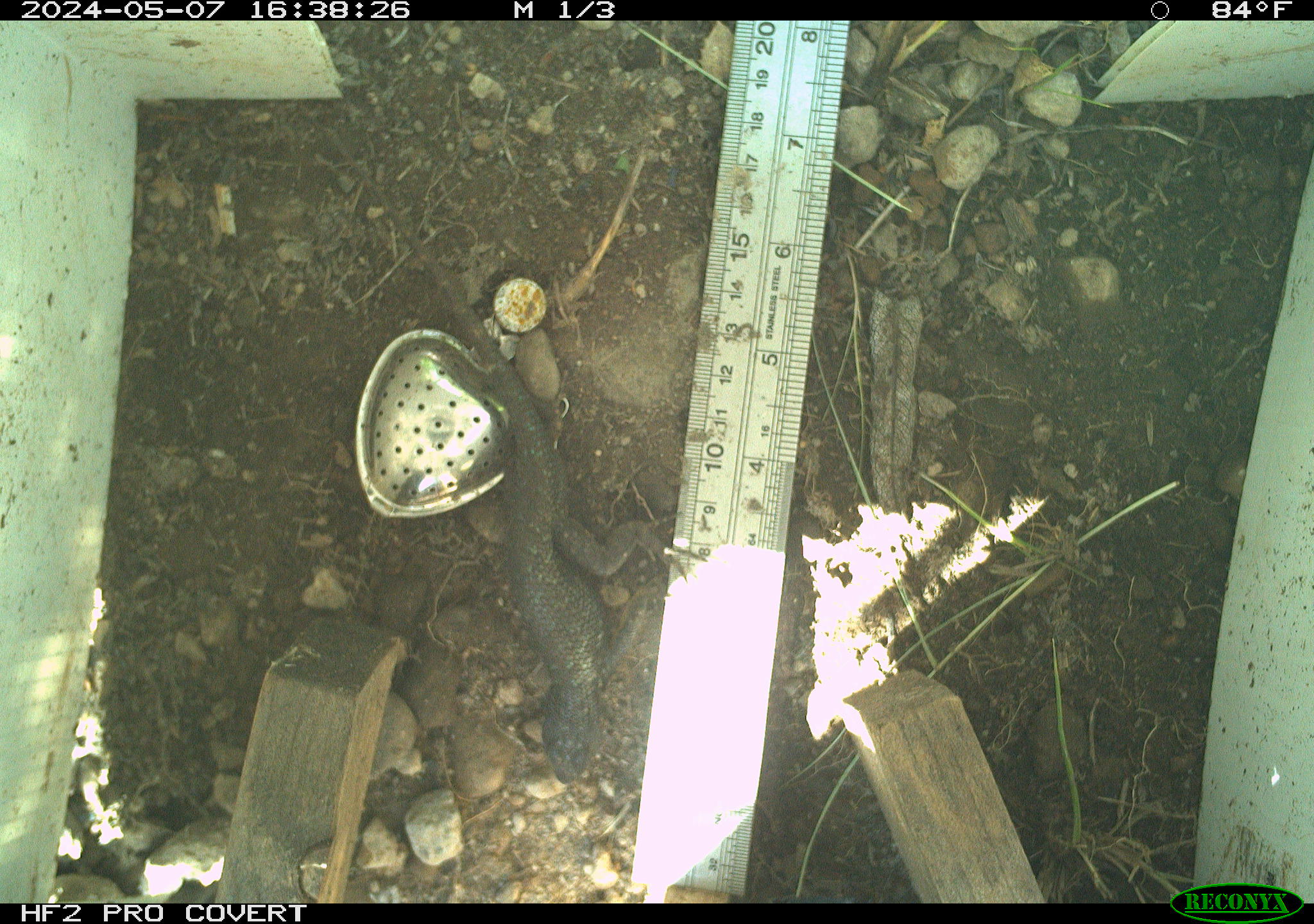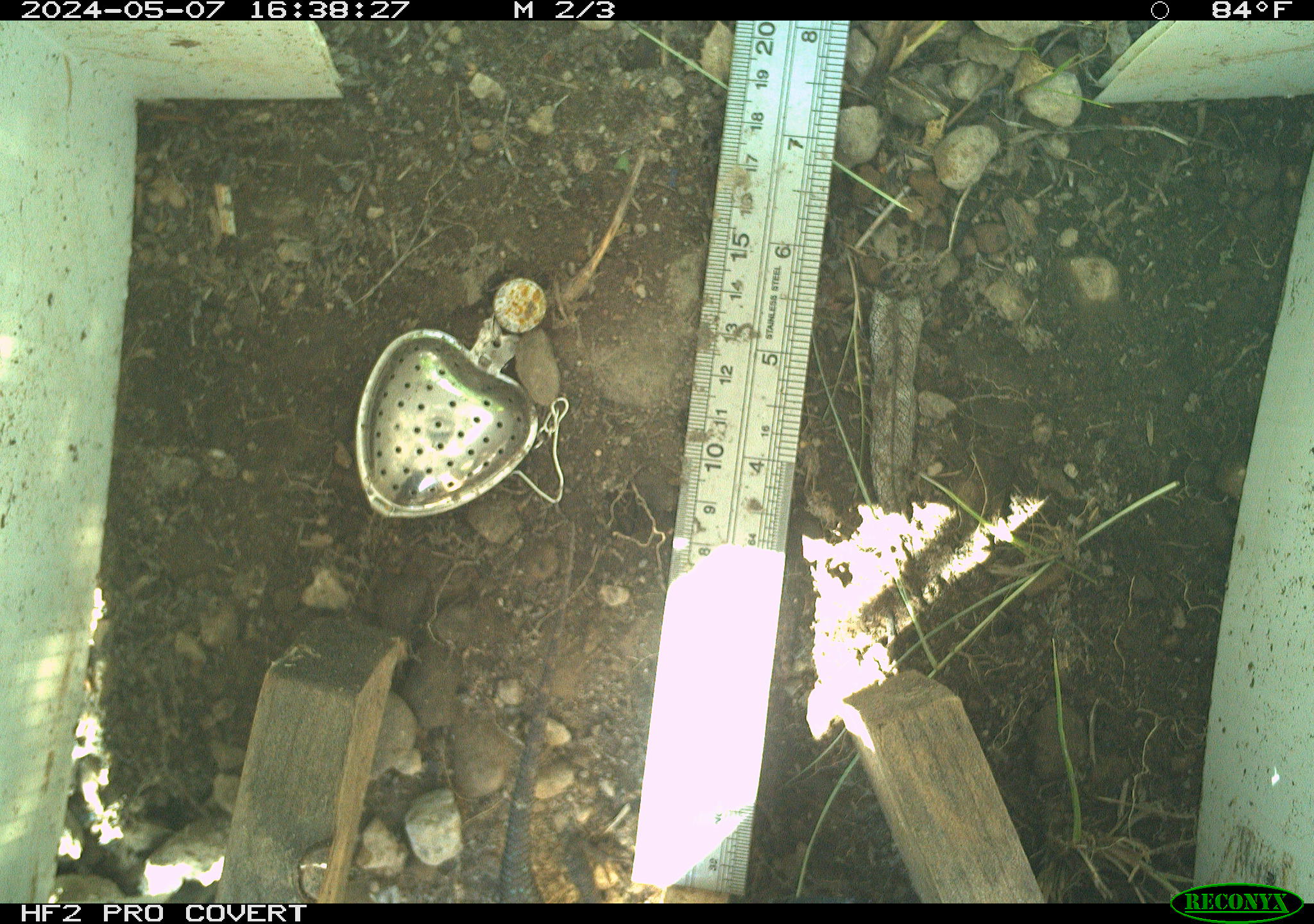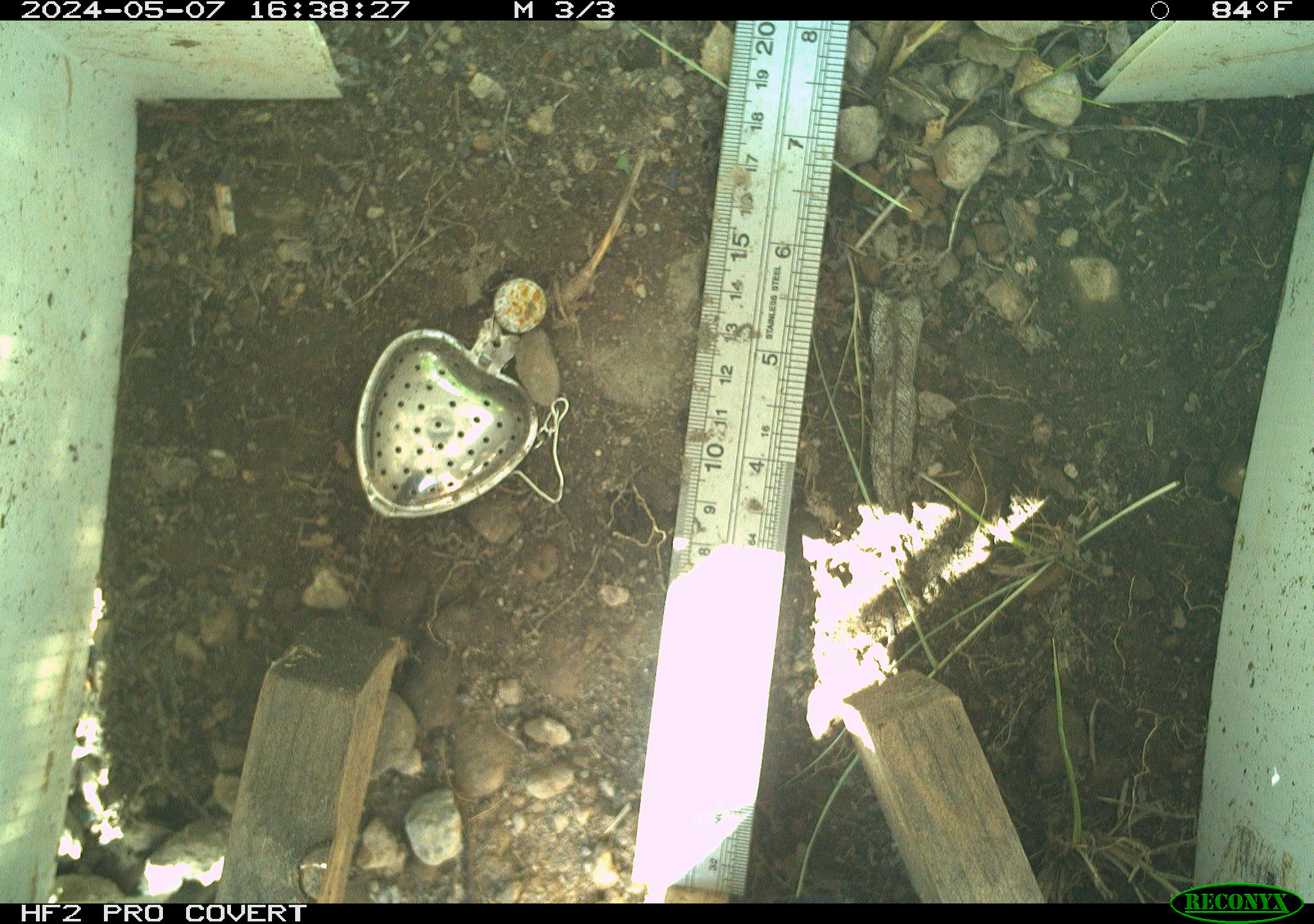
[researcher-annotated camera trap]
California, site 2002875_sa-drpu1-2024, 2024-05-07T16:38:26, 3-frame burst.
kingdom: Animalia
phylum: Chordata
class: Reptilia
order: Squamata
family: Phrynosomatidae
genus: Sceloporus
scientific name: Sceloporus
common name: spiny lizards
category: sceloporus species